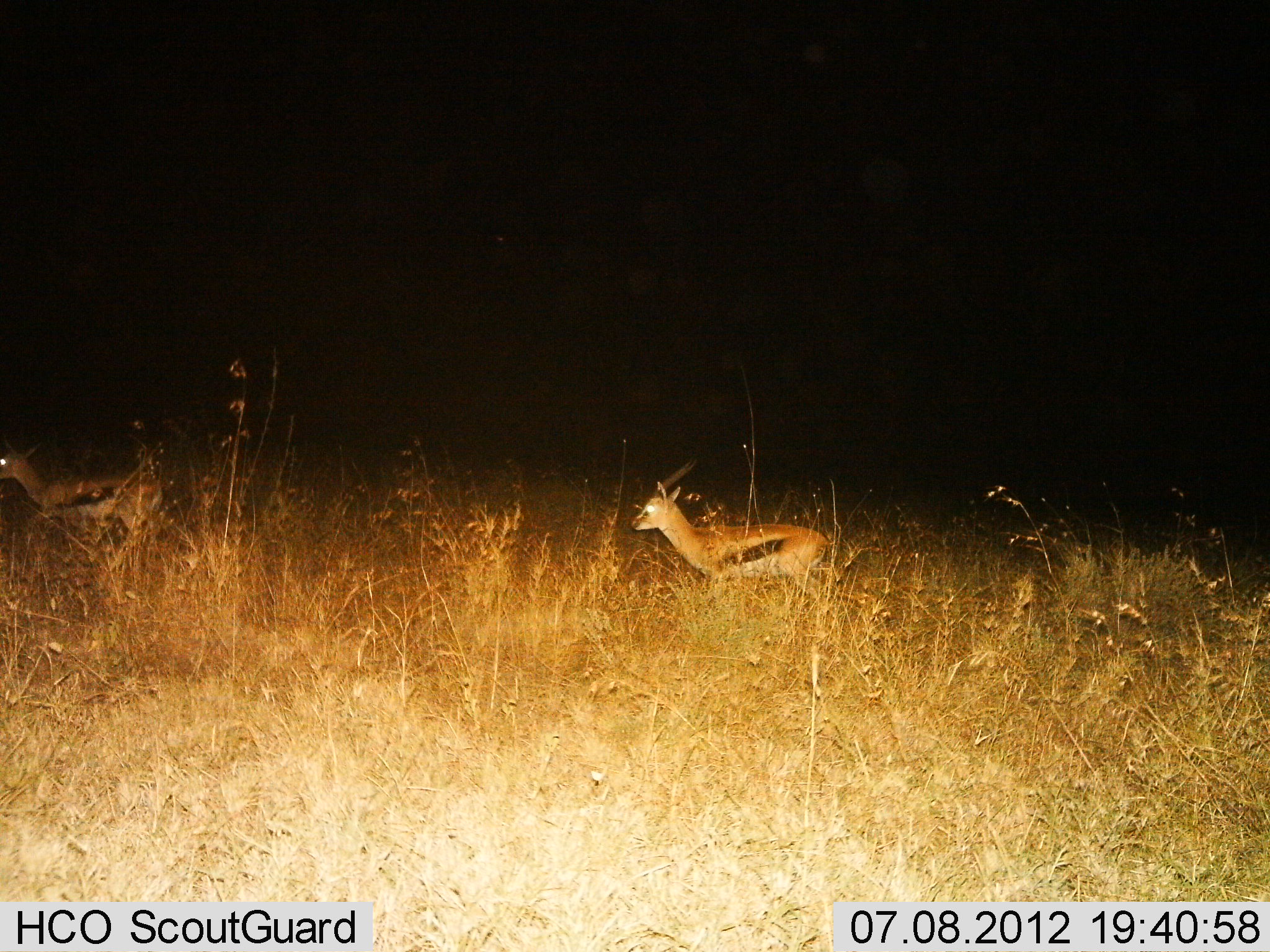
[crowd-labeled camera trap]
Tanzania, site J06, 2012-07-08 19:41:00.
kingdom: Animalia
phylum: Chordata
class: Mammalia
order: Artiodactyla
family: Bovidae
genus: Eudorcas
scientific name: Eudorcas thomsonii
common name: thomson's gazelle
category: gazellethomsons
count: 2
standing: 0%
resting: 0%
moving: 100%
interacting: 0%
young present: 0%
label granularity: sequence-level